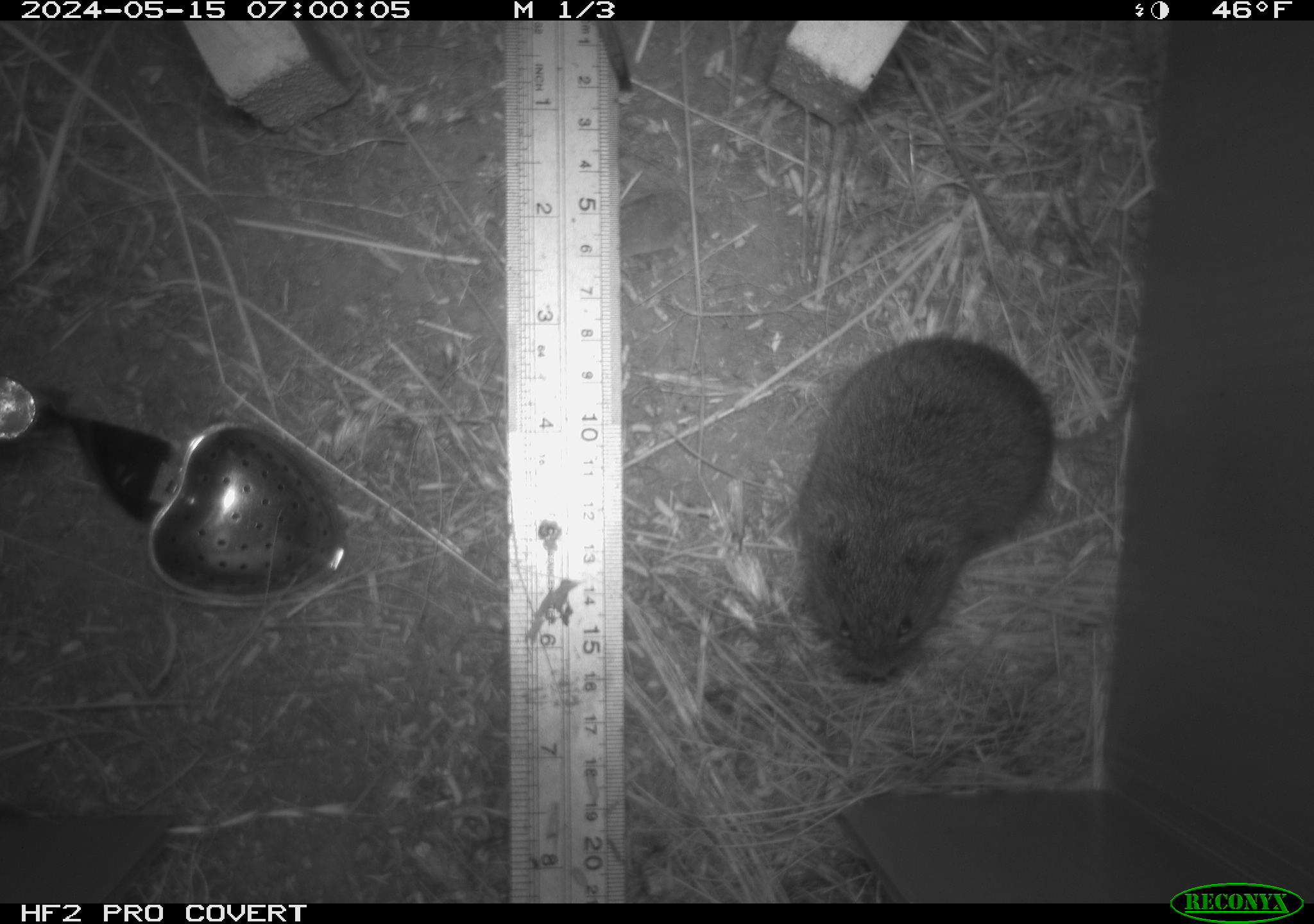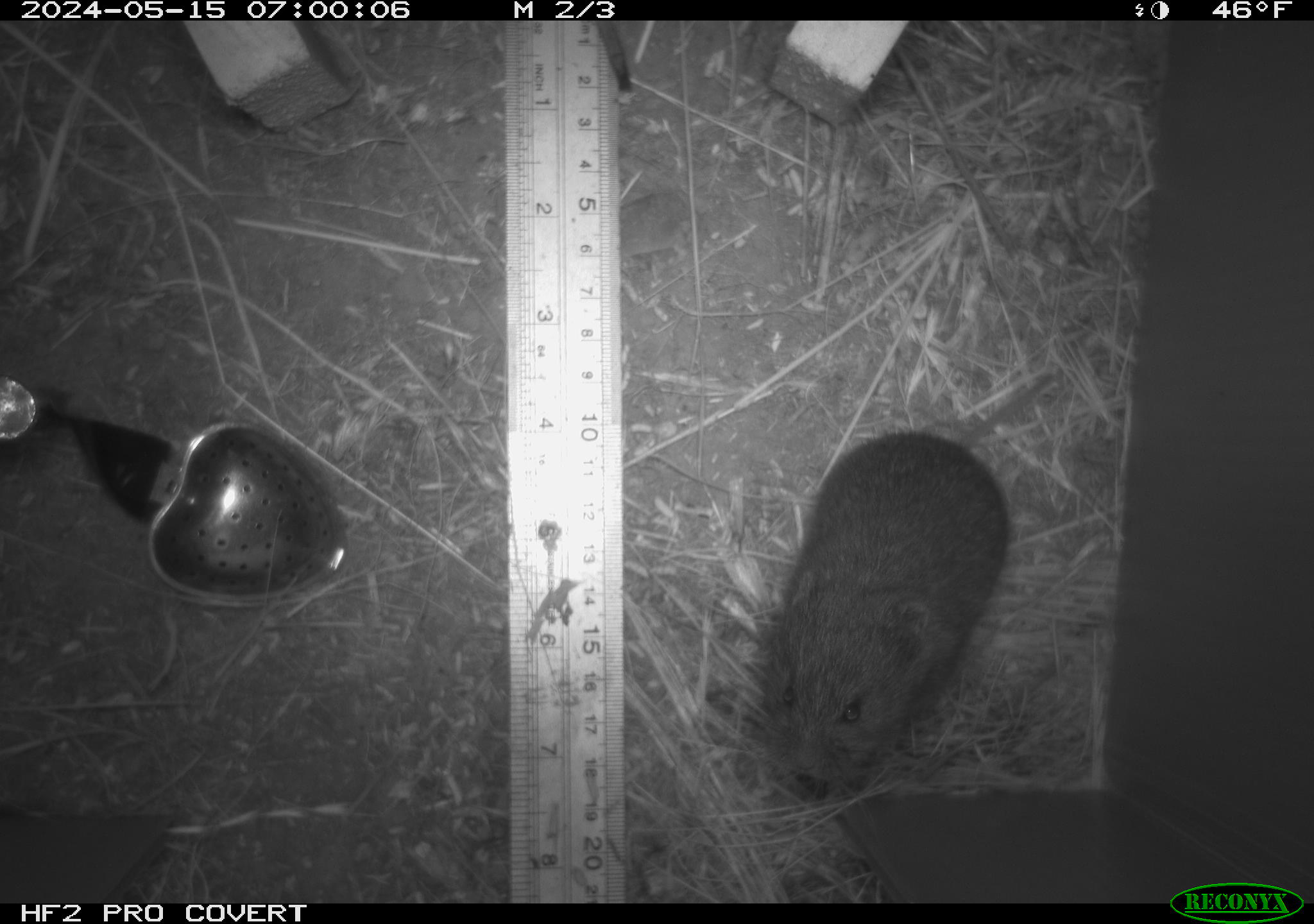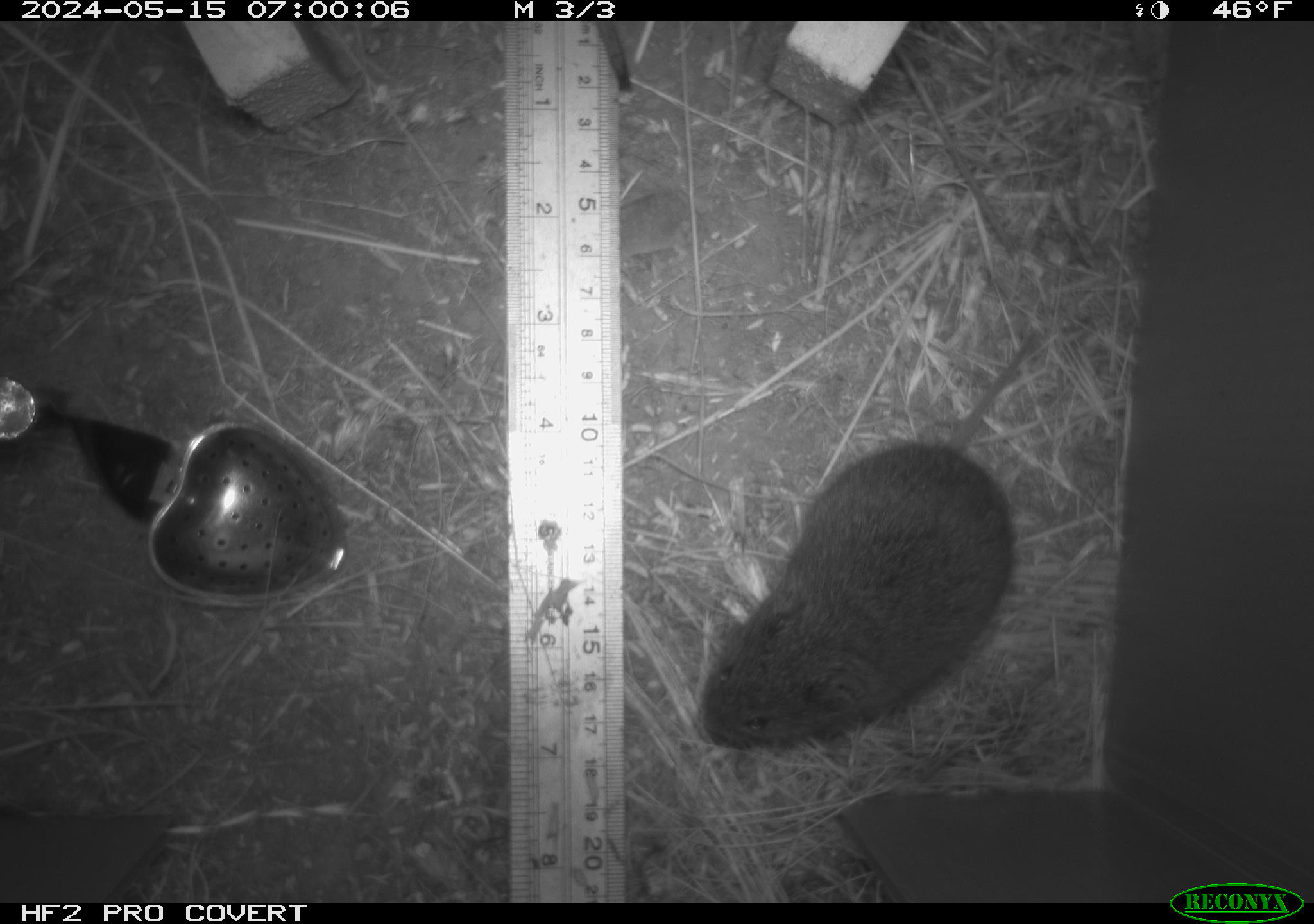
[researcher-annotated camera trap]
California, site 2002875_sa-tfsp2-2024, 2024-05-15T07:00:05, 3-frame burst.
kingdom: Animalia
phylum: Chordata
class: Mammalia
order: Rodentia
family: Cricetidae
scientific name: Arvicolinae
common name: voles, lemmings, and muskrats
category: arvicolinae subfamily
Arvicolinae subfamily (voles, lemmings, and muskrats) (Arvicolinae).